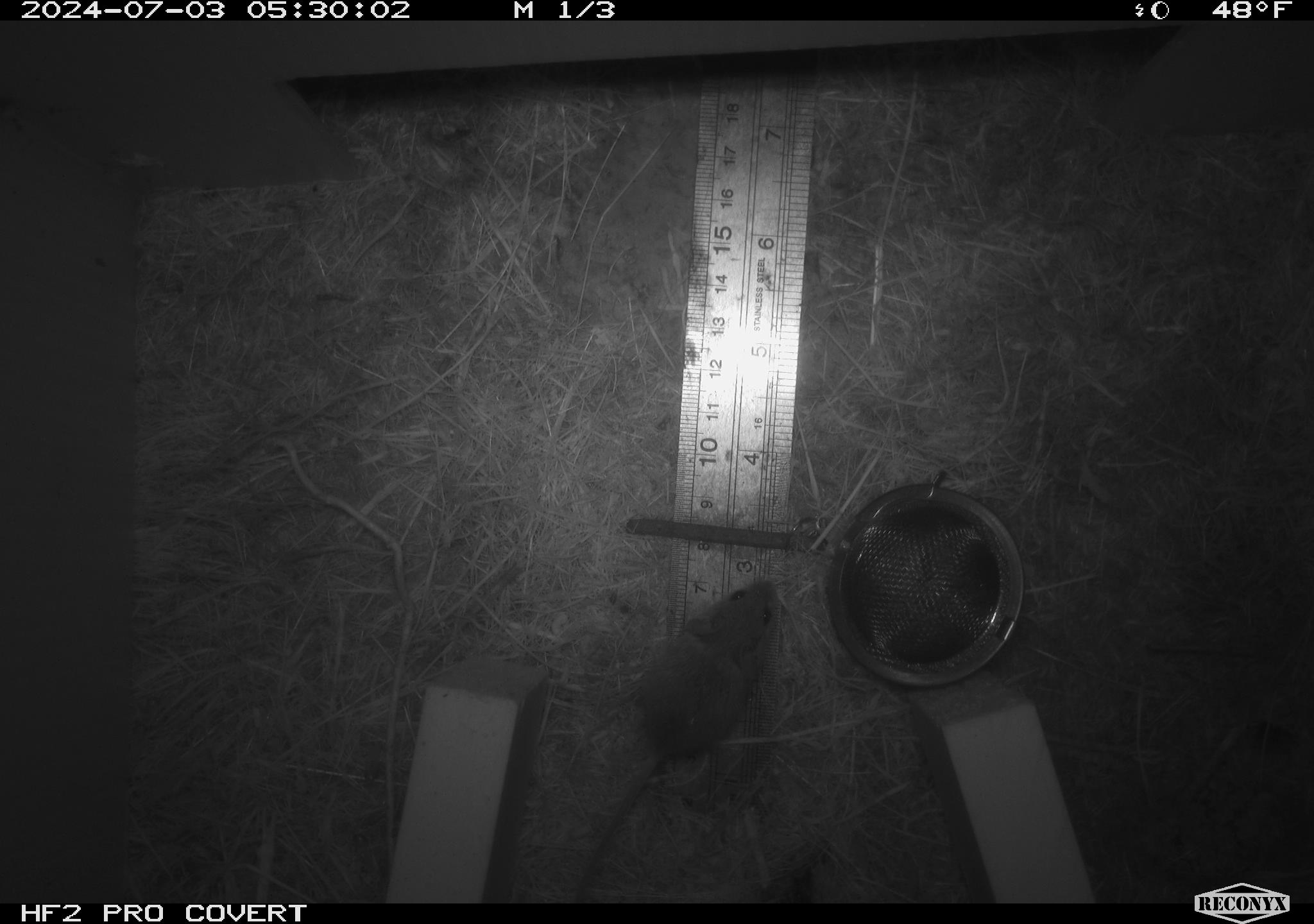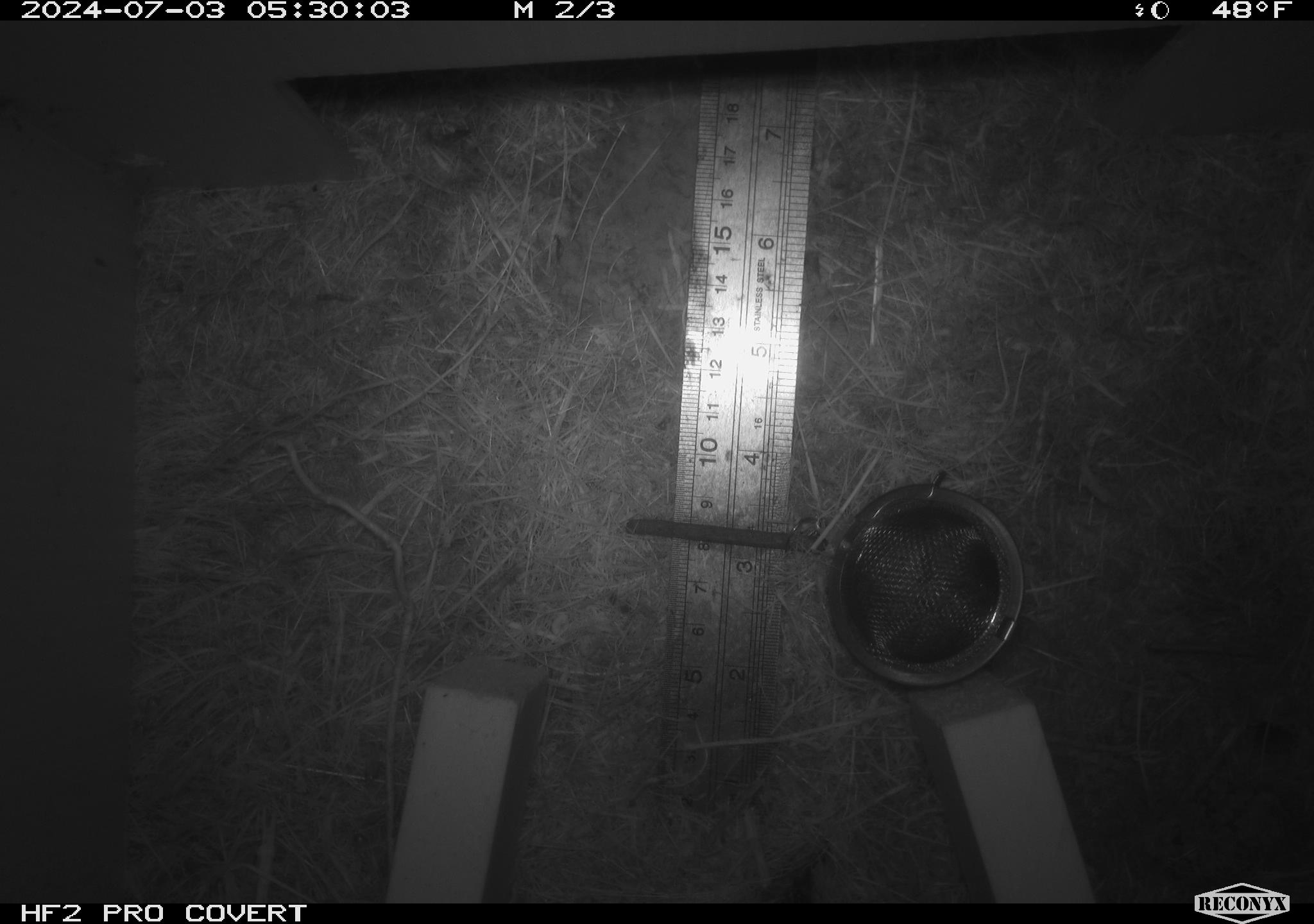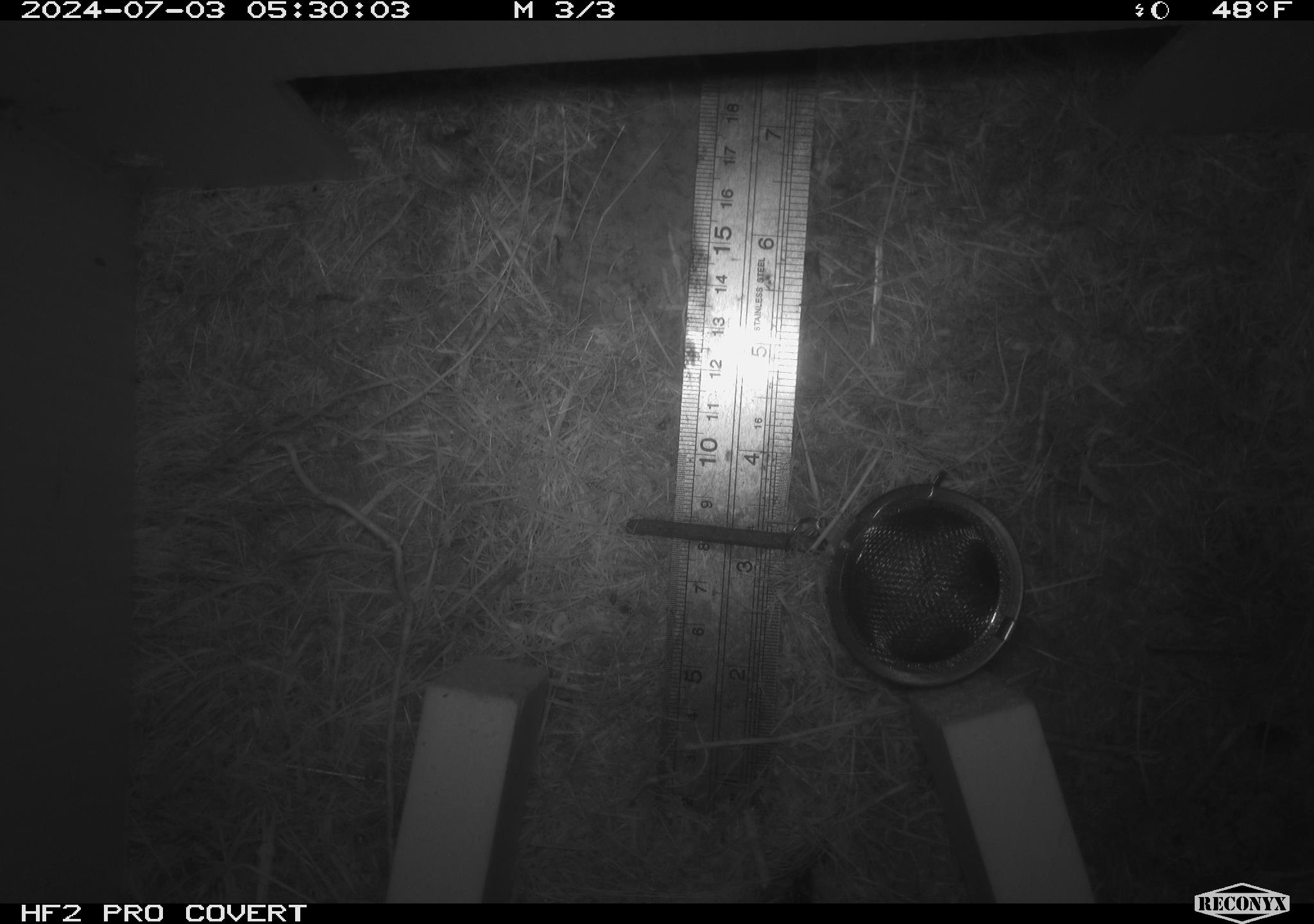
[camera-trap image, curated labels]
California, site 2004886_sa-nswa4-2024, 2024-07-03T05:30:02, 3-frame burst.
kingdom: Animalia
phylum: Chordata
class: Mammalia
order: Rodentia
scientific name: Rodentia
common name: rodent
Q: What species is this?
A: Rodent (Rodentia).